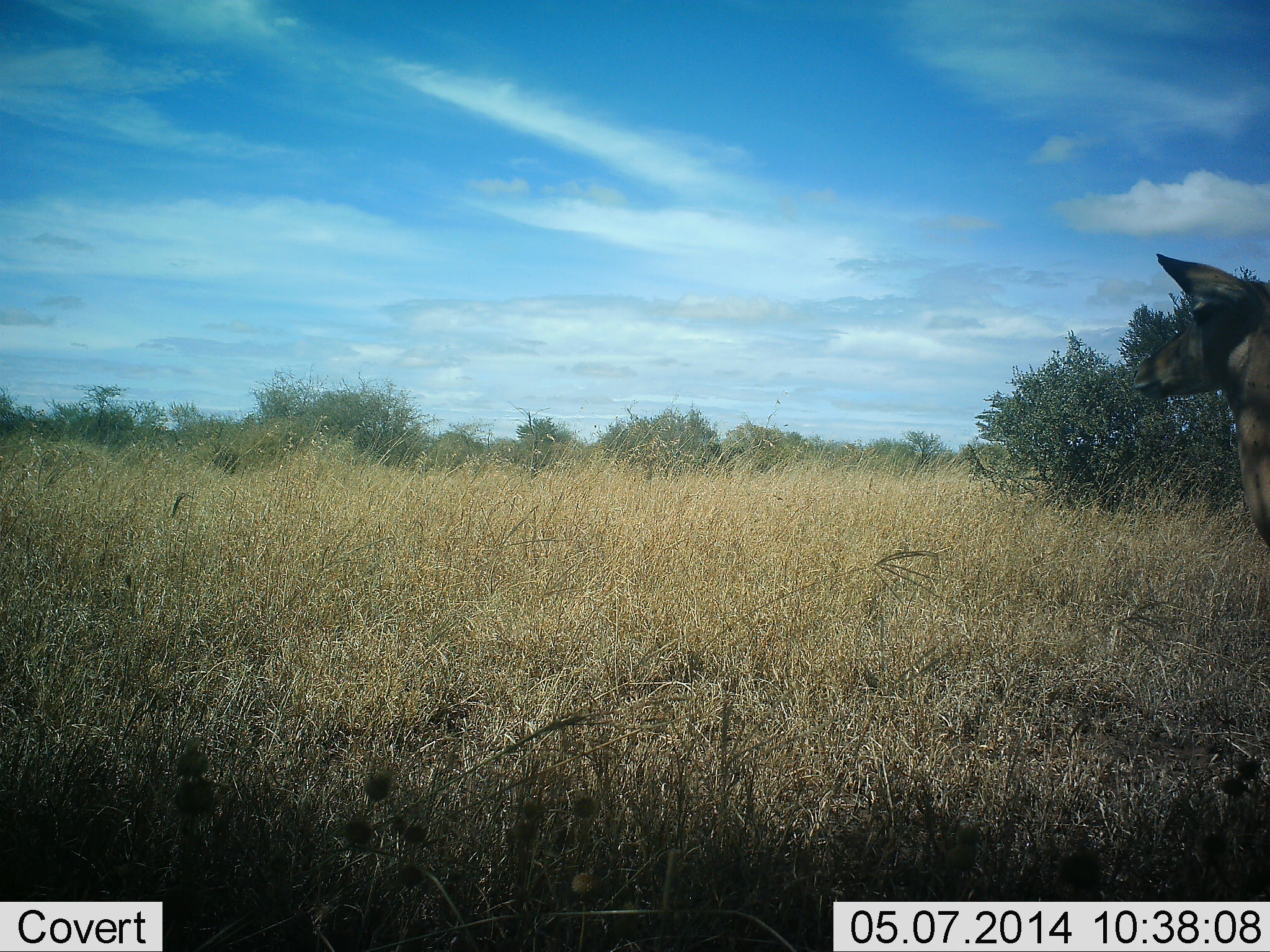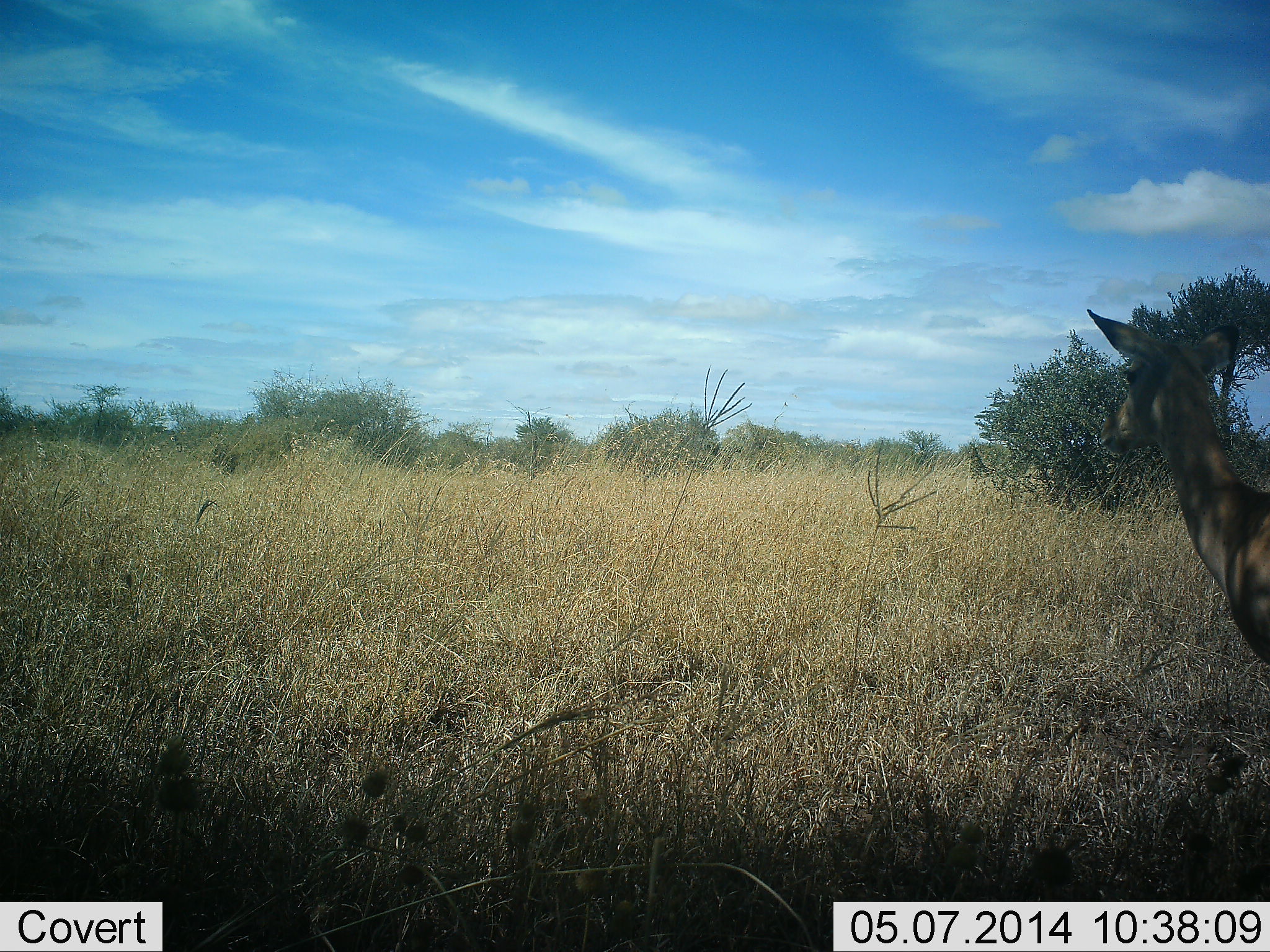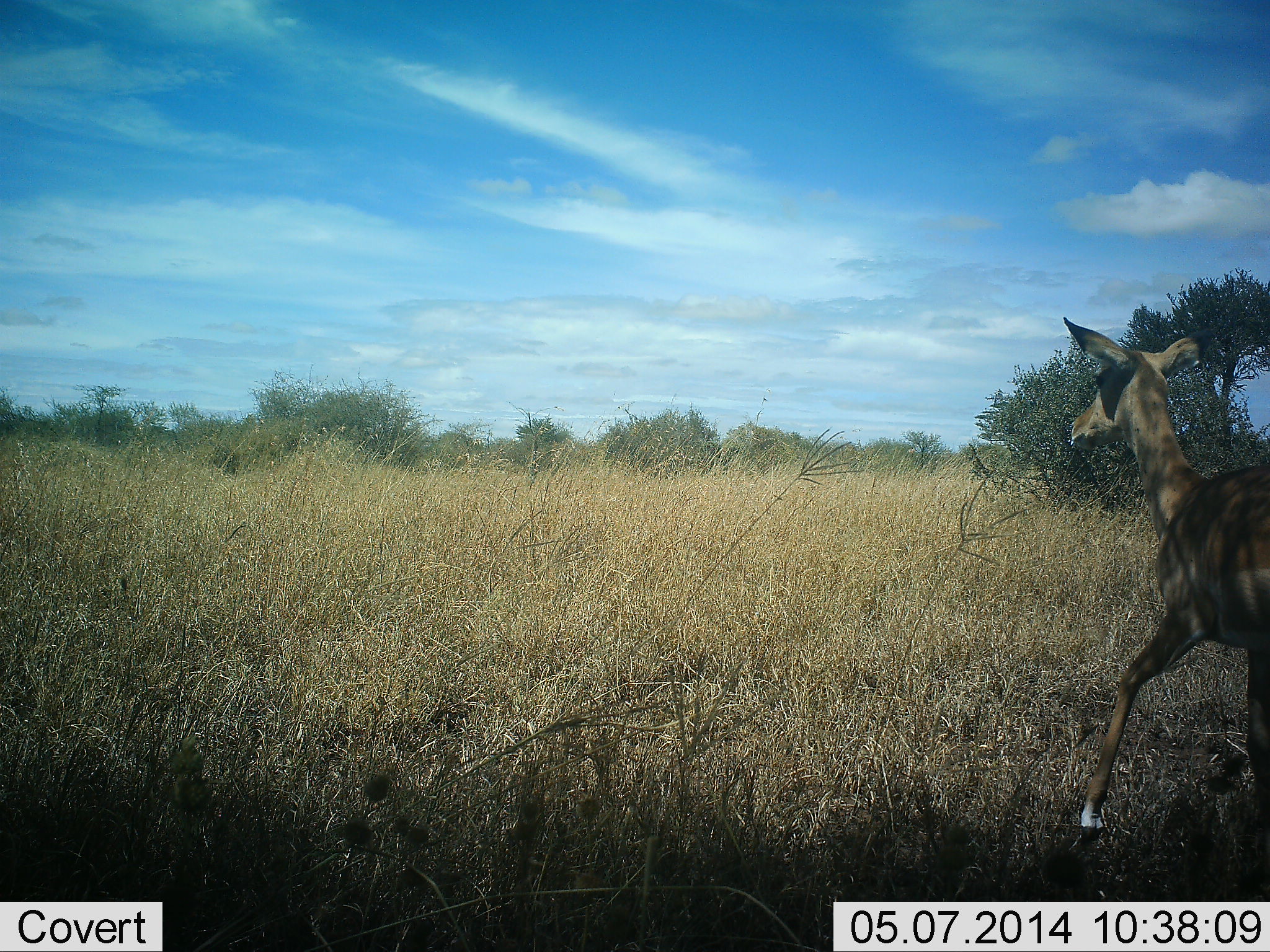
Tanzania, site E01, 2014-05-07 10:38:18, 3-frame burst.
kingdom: Animalia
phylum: Chordata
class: Mammalia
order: Artiodactyla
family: Bovidae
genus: Aepyceros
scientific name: Aepyceros melampus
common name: impala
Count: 1.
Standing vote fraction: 14%.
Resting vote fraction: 0%.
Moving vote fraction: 86%.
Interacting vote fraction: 0%.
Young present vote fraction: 0%.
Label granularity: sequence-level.